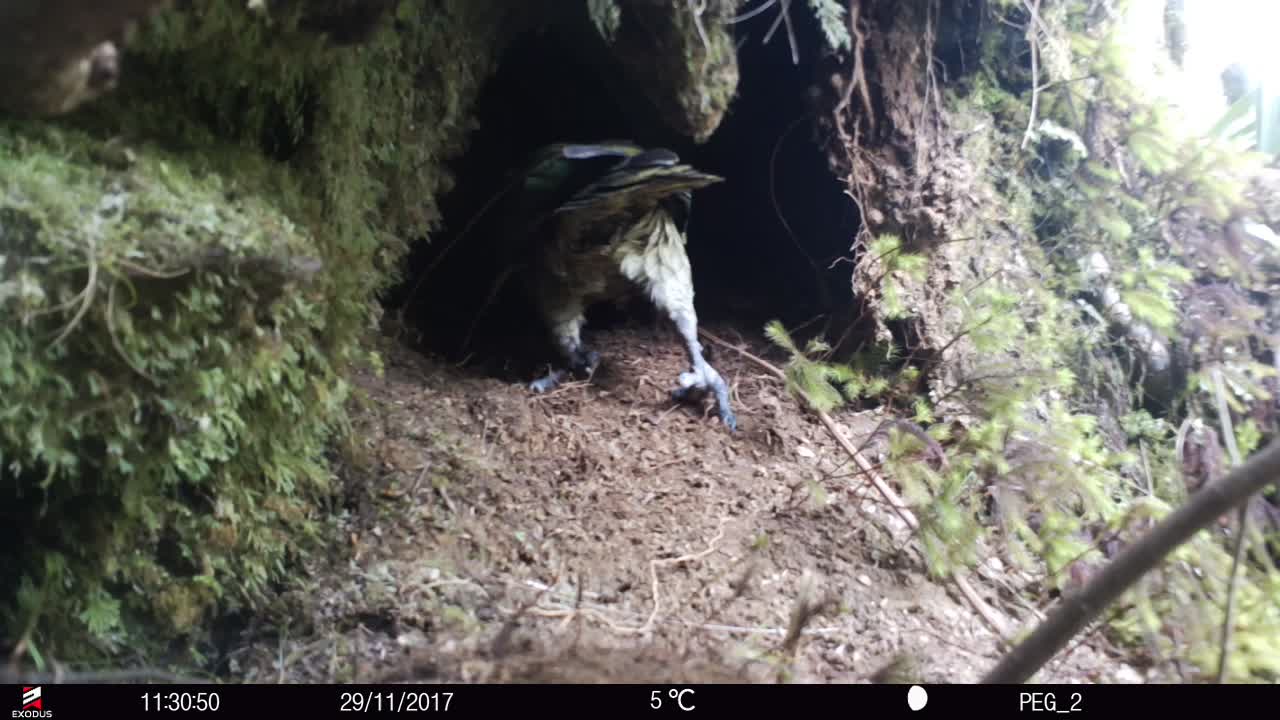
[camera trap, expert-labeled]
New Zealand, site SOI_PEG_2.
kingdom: Animalia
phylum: Chordata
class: Aves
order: Psittaciformes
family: Strigopidae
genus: Nestor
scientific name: Nestor notabilis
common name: kea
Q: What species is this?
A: Kea (Nestor notabilis).